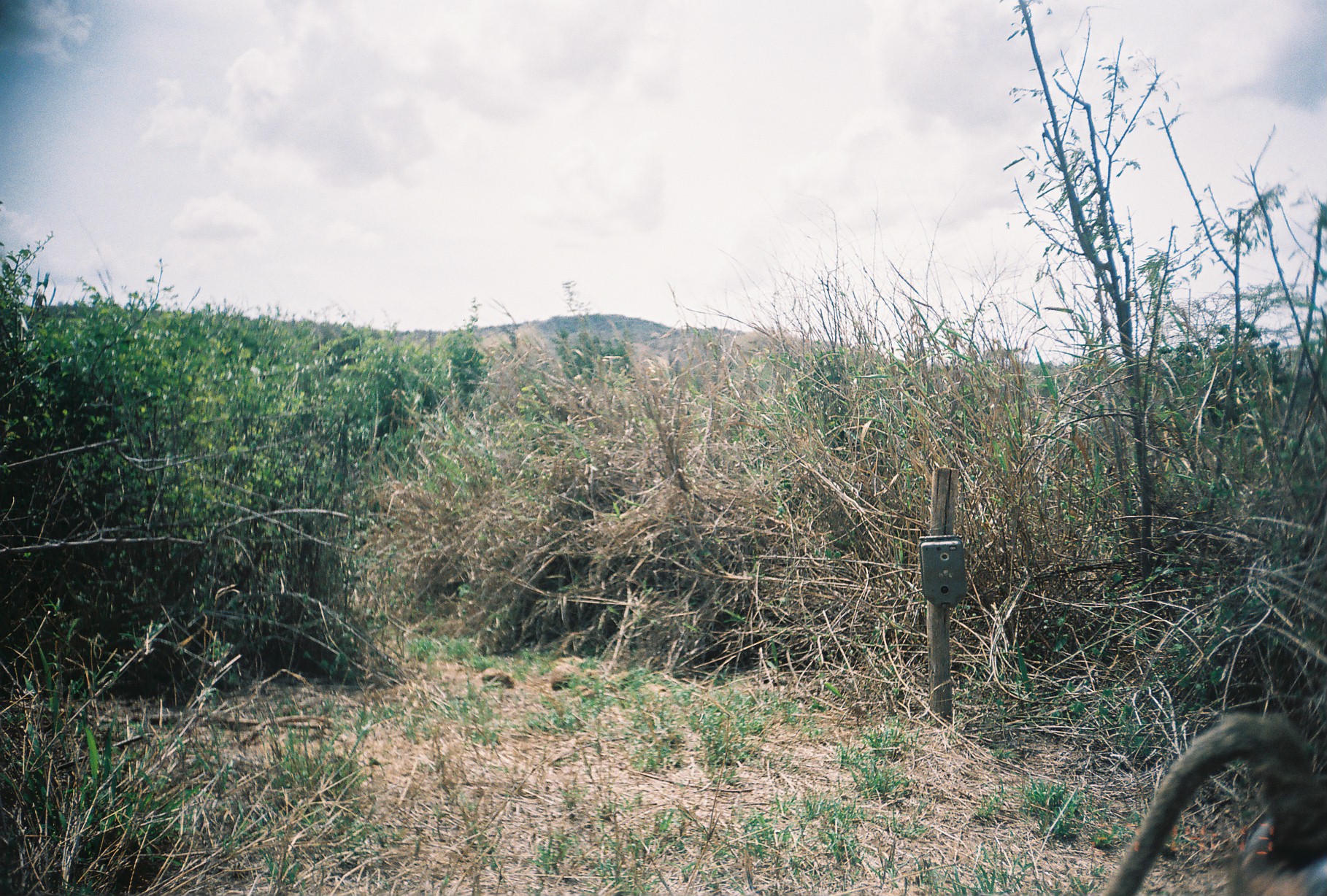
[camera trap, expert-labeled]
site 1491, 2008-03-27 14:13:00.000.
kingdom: Animalia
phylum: Chordata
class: Mammalia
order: Primates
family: Cercopithecidae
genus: Papio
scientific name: Papio anubis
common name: olive baboon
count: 1